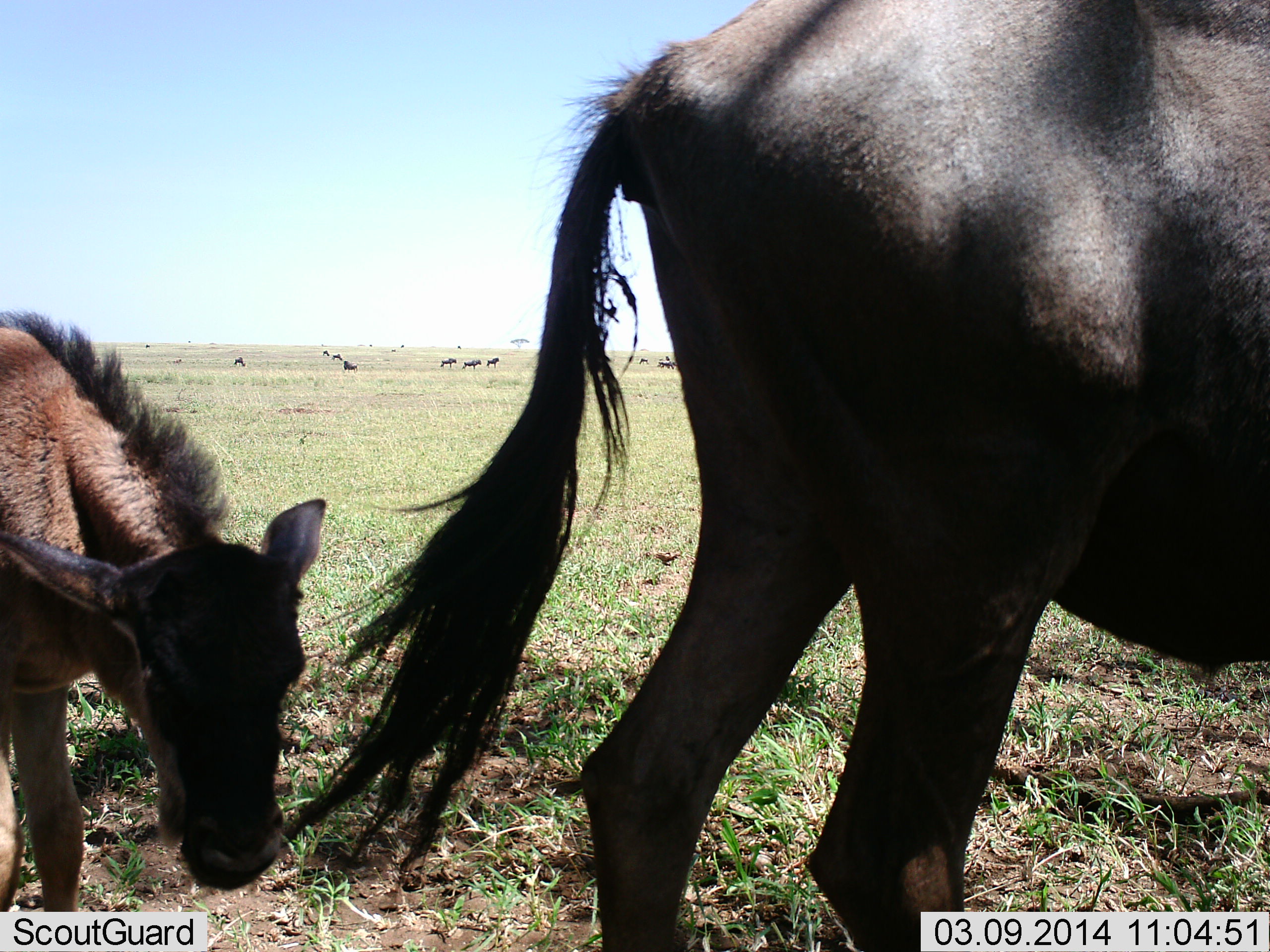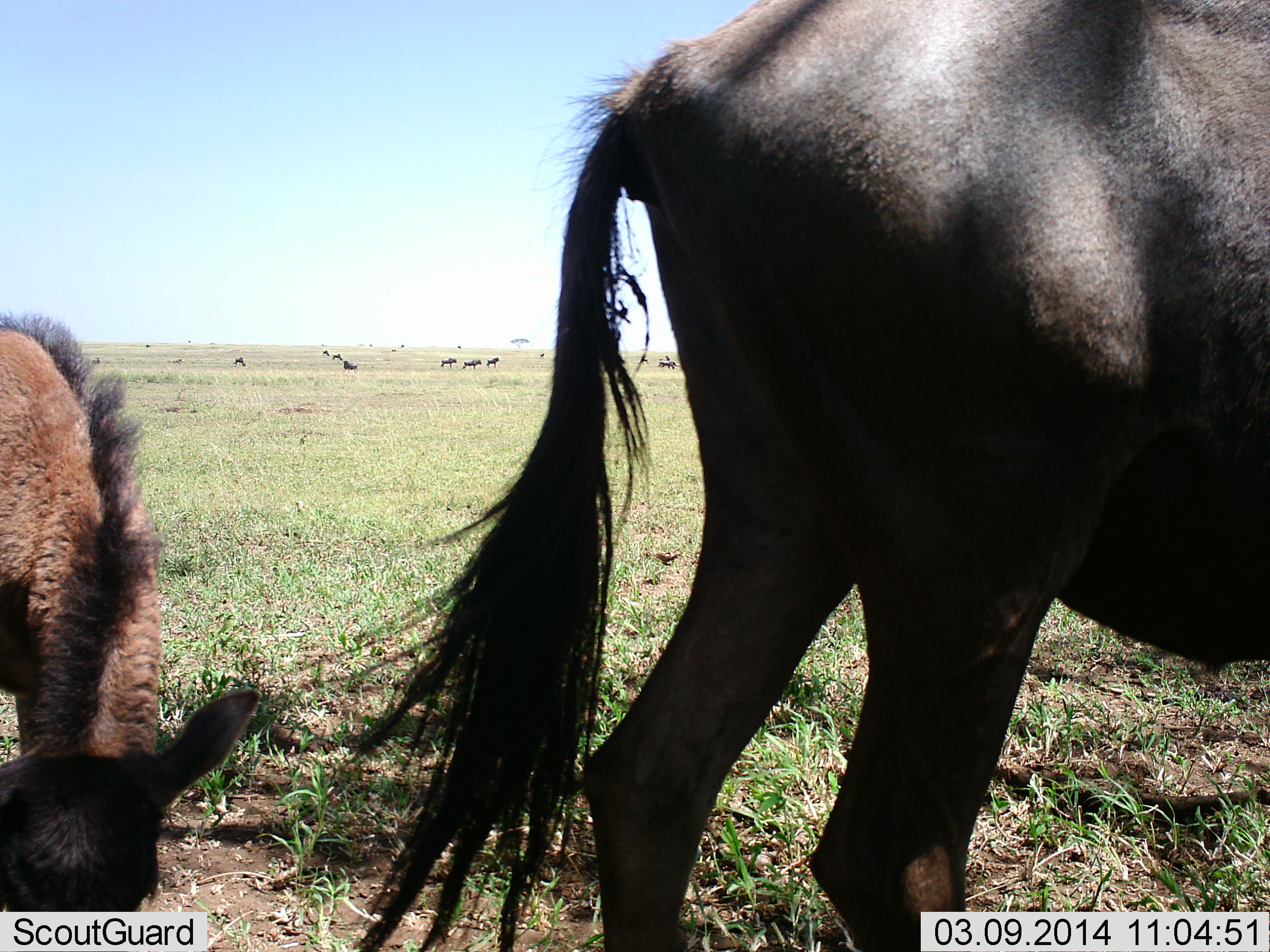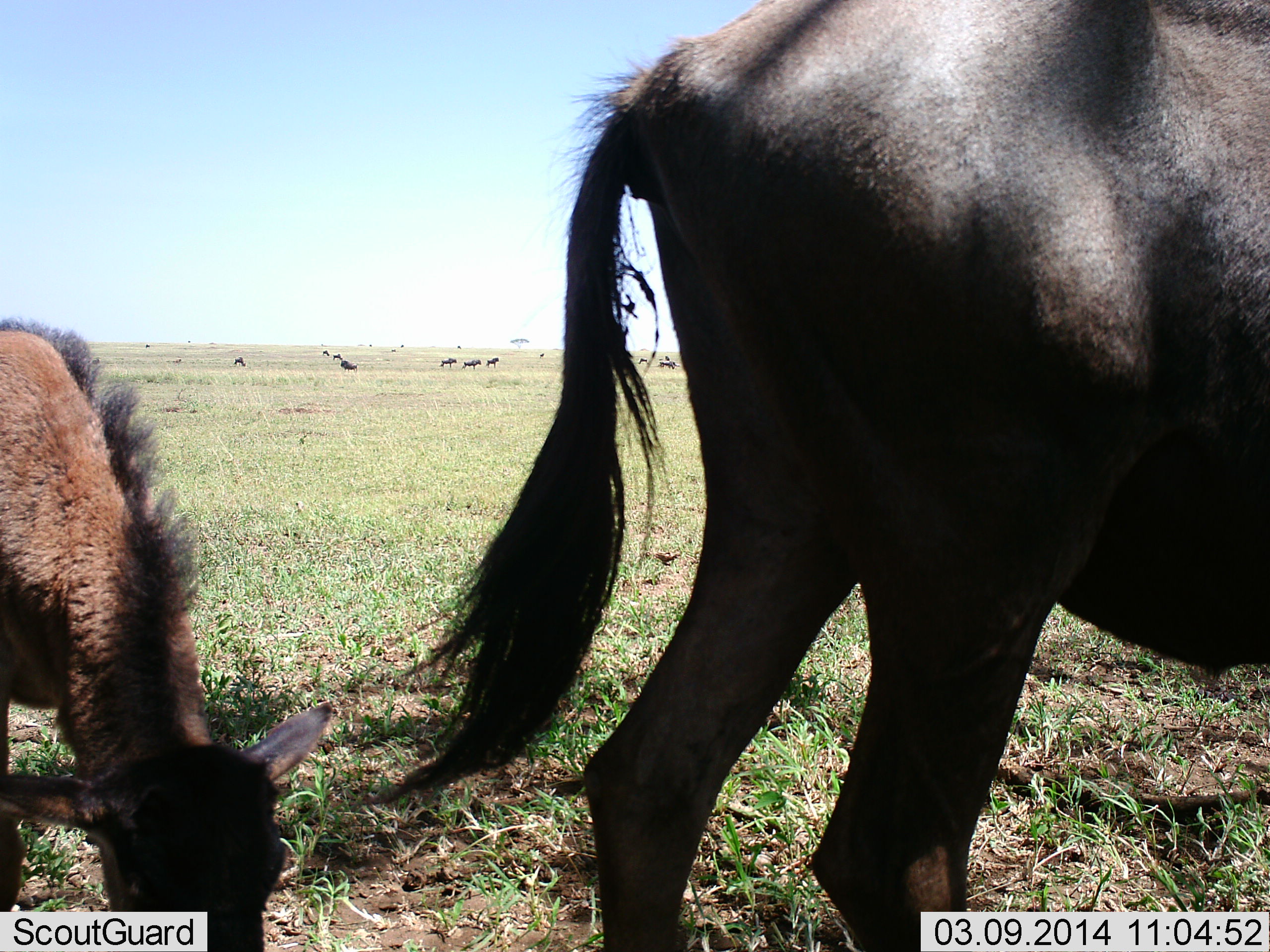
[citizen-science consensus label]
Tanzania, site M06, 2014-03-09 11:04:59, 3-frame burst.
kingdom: Animalia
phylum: Chordata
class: Mammalia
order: Artiodactyla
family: Bovidae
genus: Connochaetes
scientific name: Connochaetes taurinus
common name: blue wildebeest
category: wildebeest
Wildebeest (blue wildebeest) (Connochaetes taurinus), count 10. Behavior (volunteer vote fractions): standing 80%, resting 0%, moving 10%, interacting 0%. Young present (vote fraction): 90%. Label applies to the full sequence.